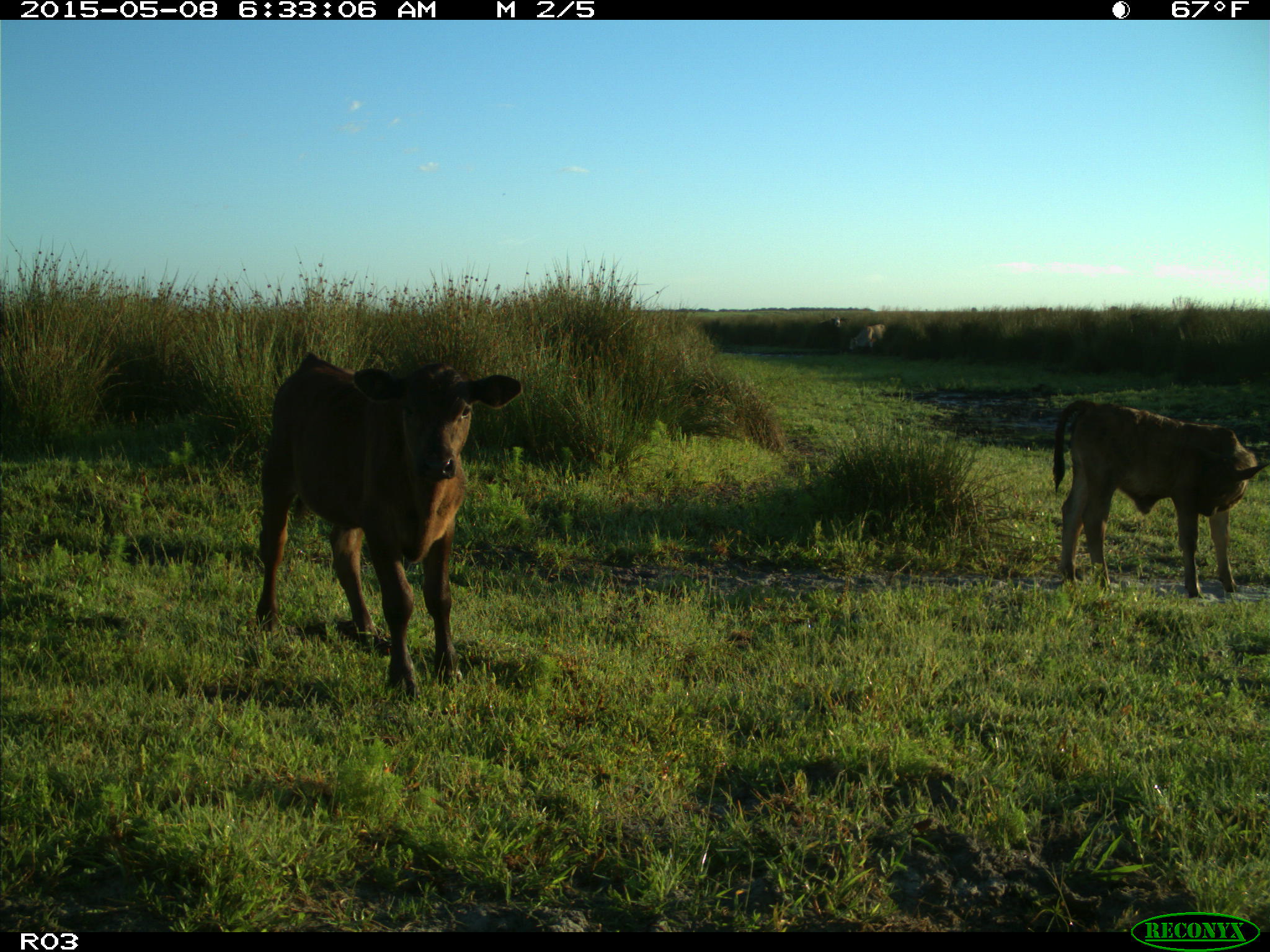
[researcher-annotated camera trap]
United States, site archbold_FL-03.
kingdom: Animalia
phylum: Chordata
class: Mammalia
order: Artiodactyla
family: Bovidae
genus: Bos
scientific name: Bos taurus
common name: domestic cow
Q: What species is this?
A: Bos taurus (domestic cow).